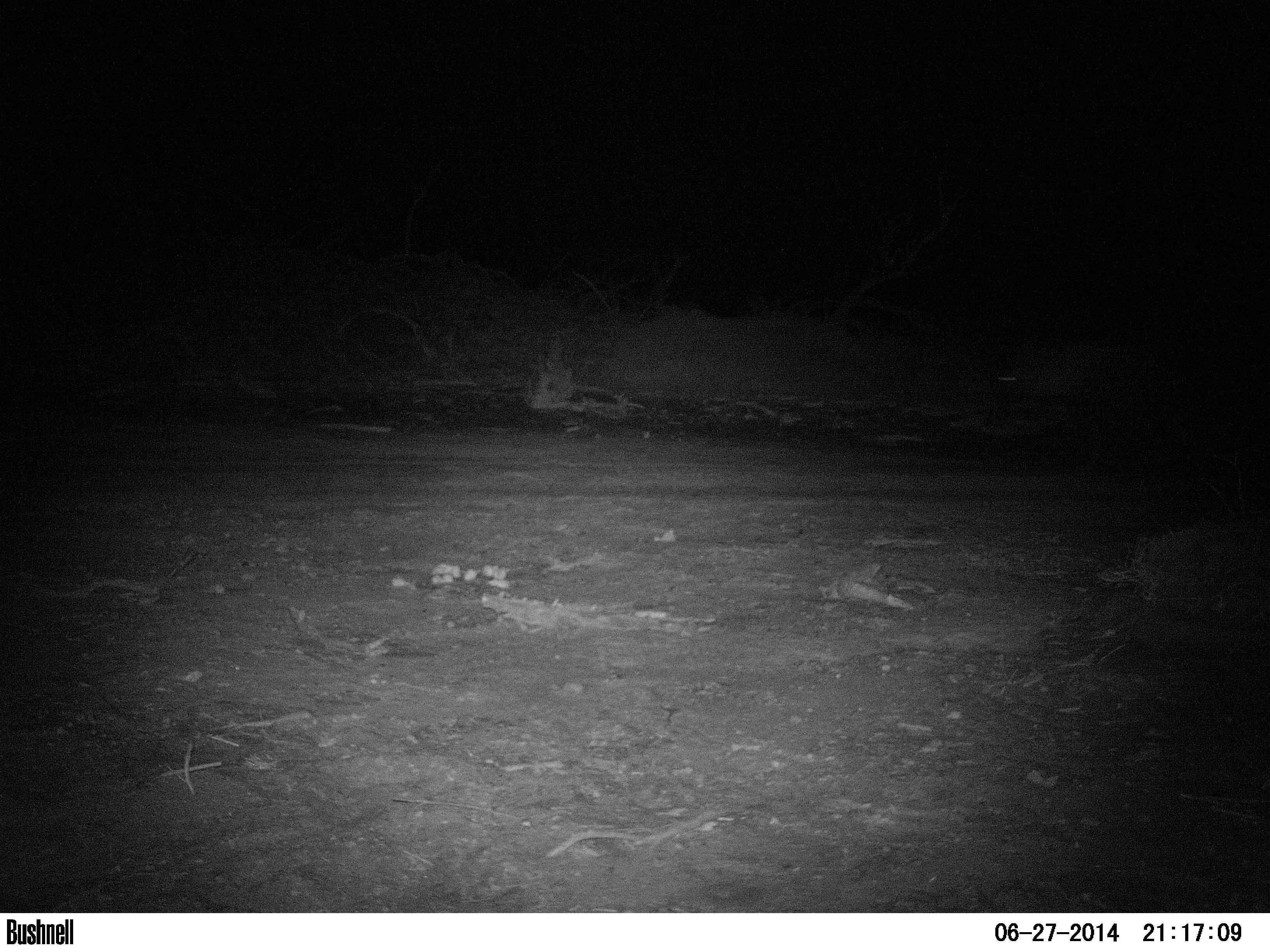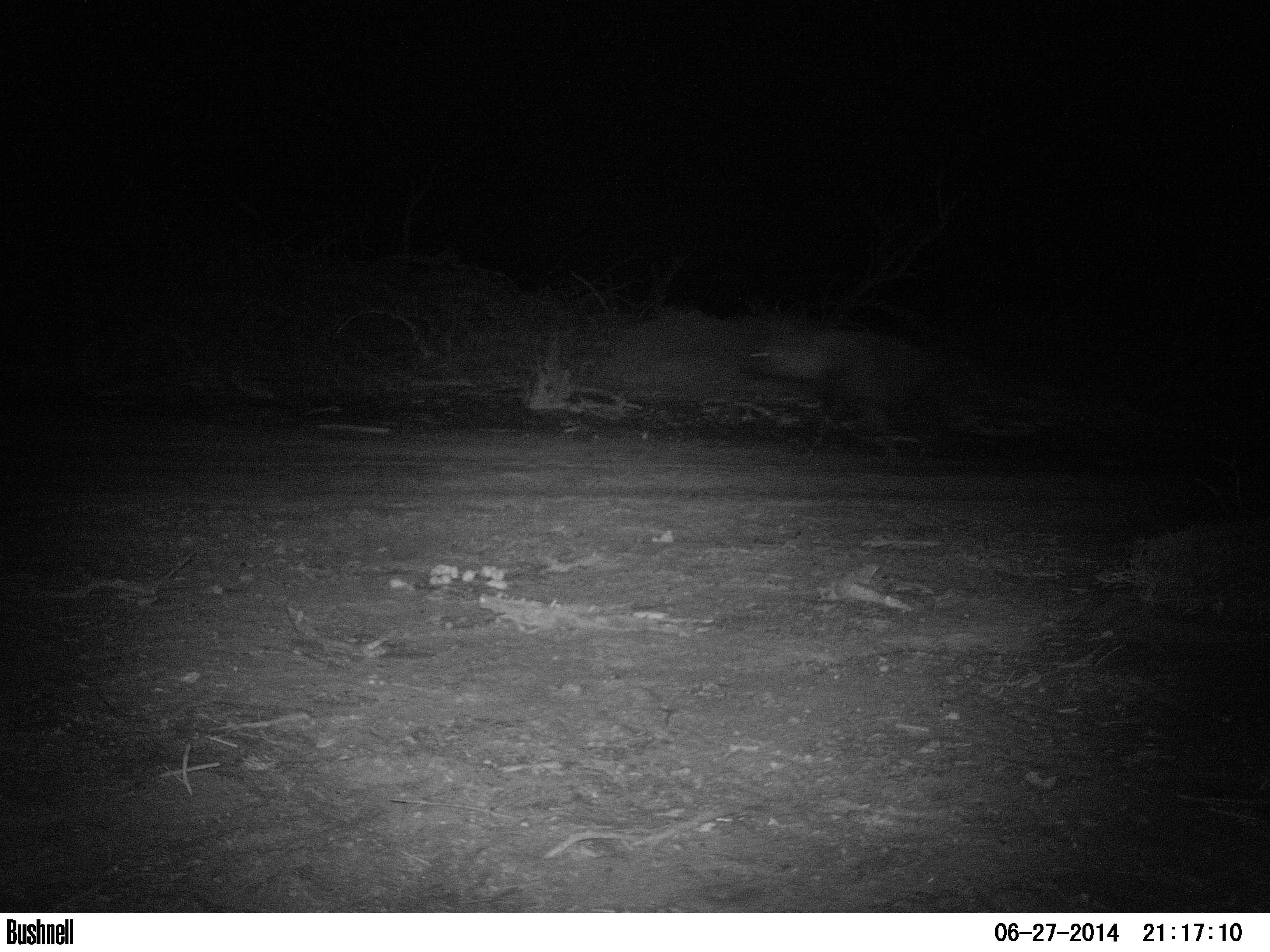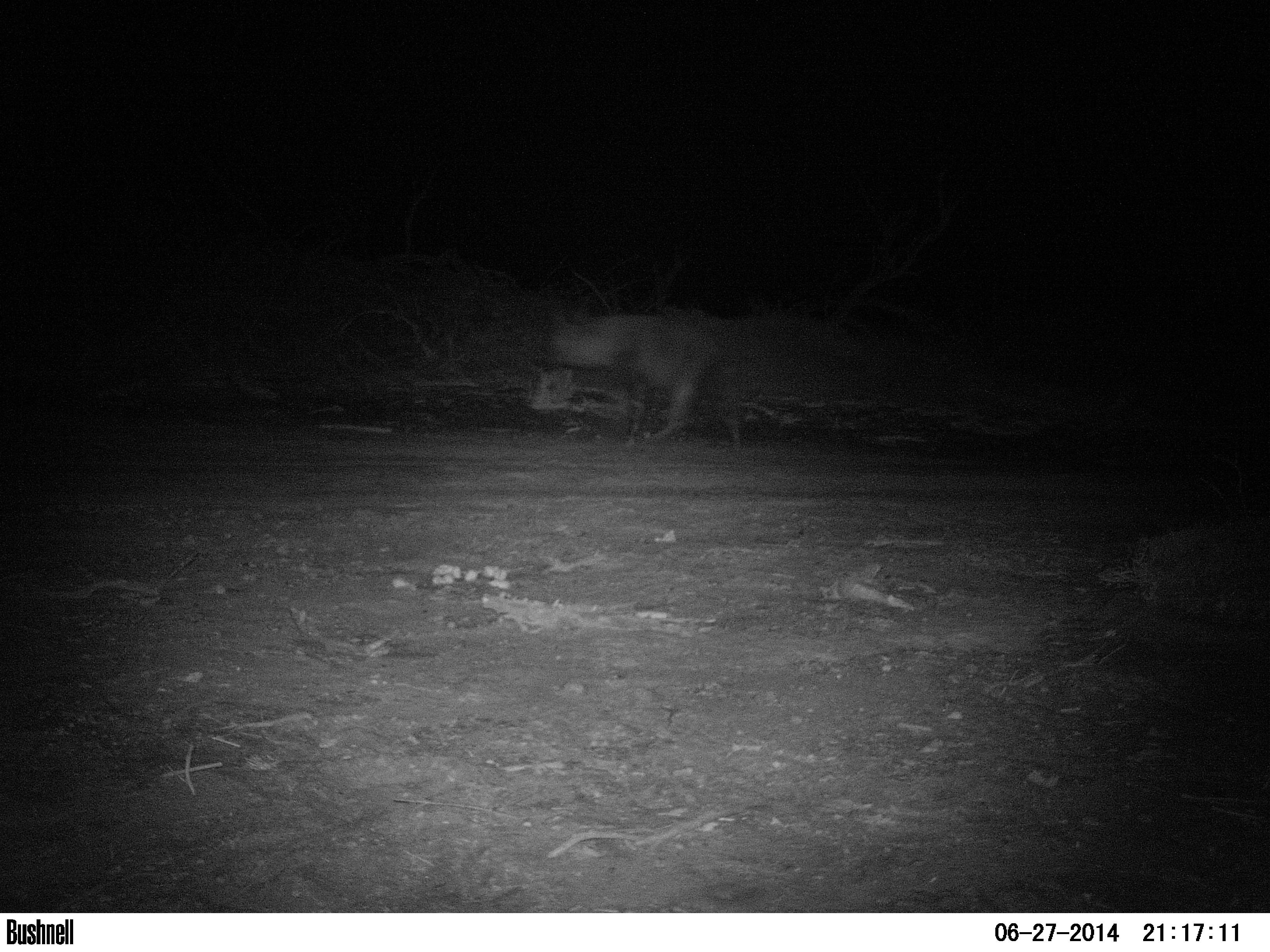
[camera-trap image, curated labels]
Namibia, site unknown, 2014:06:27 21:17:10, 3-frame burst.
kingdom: Animalia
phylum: Chordata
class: Mammalia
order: Carnivora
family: Hyaenidae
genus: Parahyaena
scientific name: Parahyaena brunnea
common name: brown hyena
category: hyaena brunnea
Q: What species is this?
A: Hyaena brunnea (brown hyena) (Parahyaena brunnea).